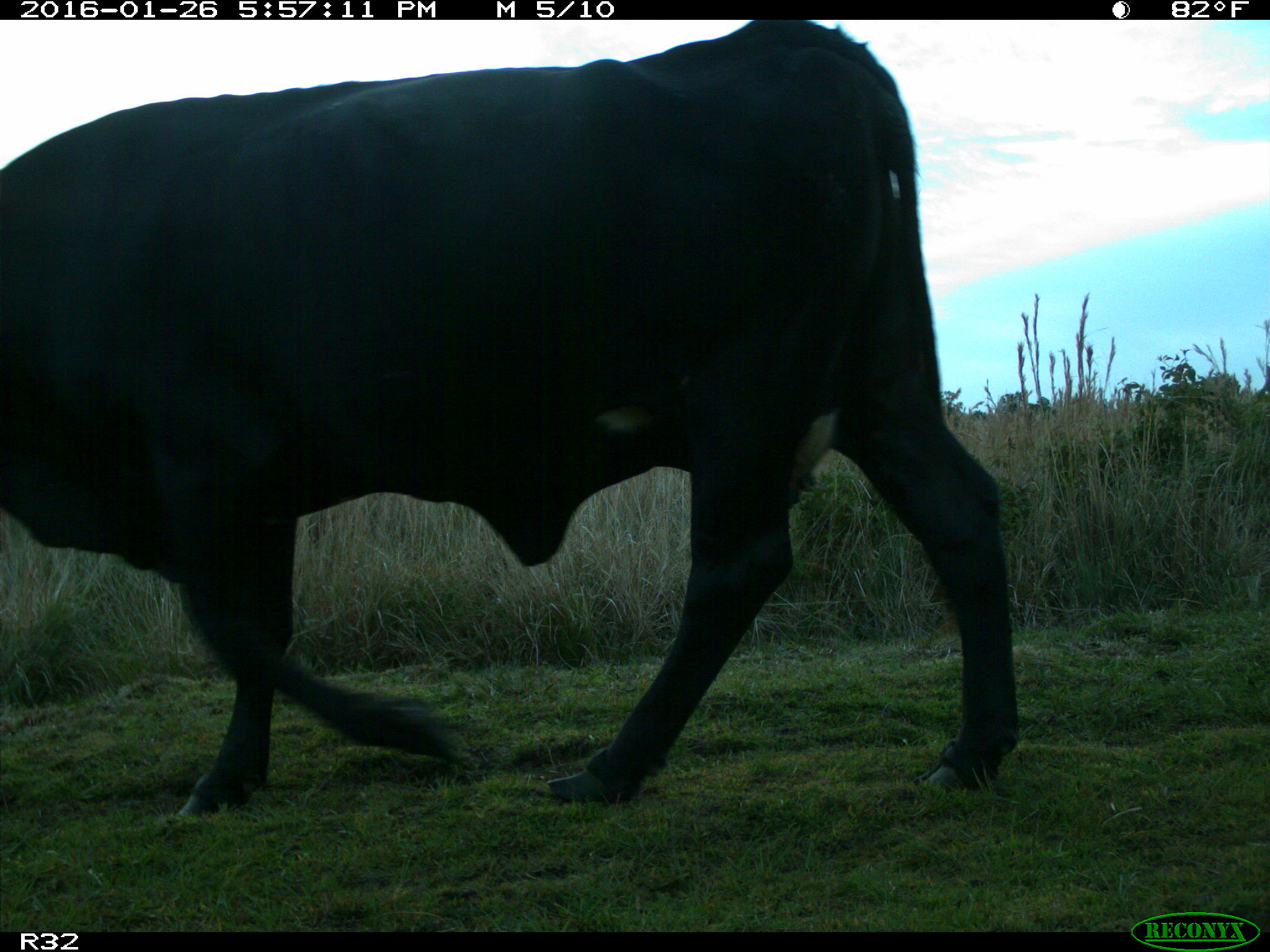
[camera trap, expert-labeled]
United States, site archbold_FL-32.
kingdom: Animalia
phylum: Chordata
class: Mammalia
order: Artiodactyla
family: Bovidae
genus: Bos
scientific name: Bos taurus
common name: domestic cow